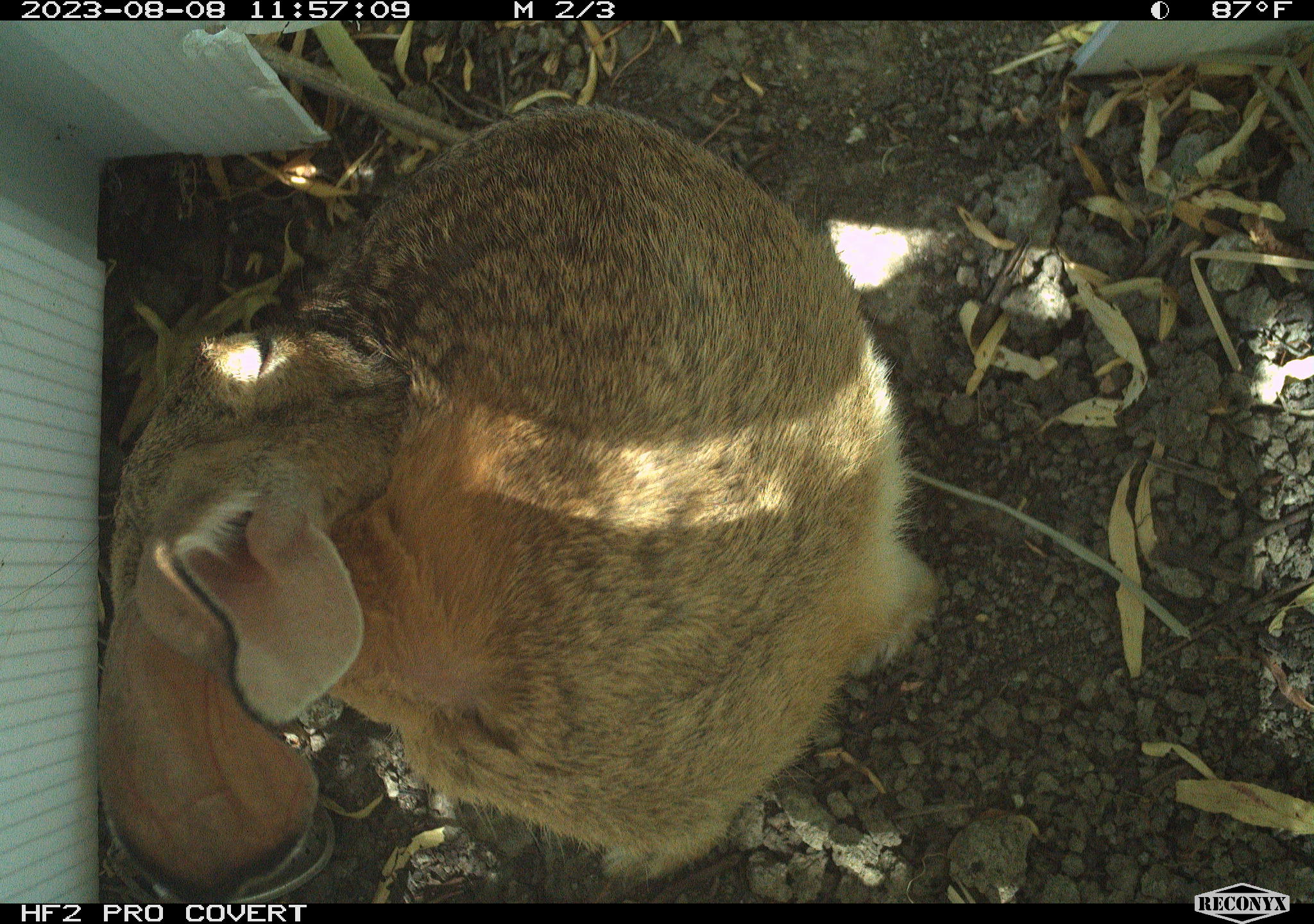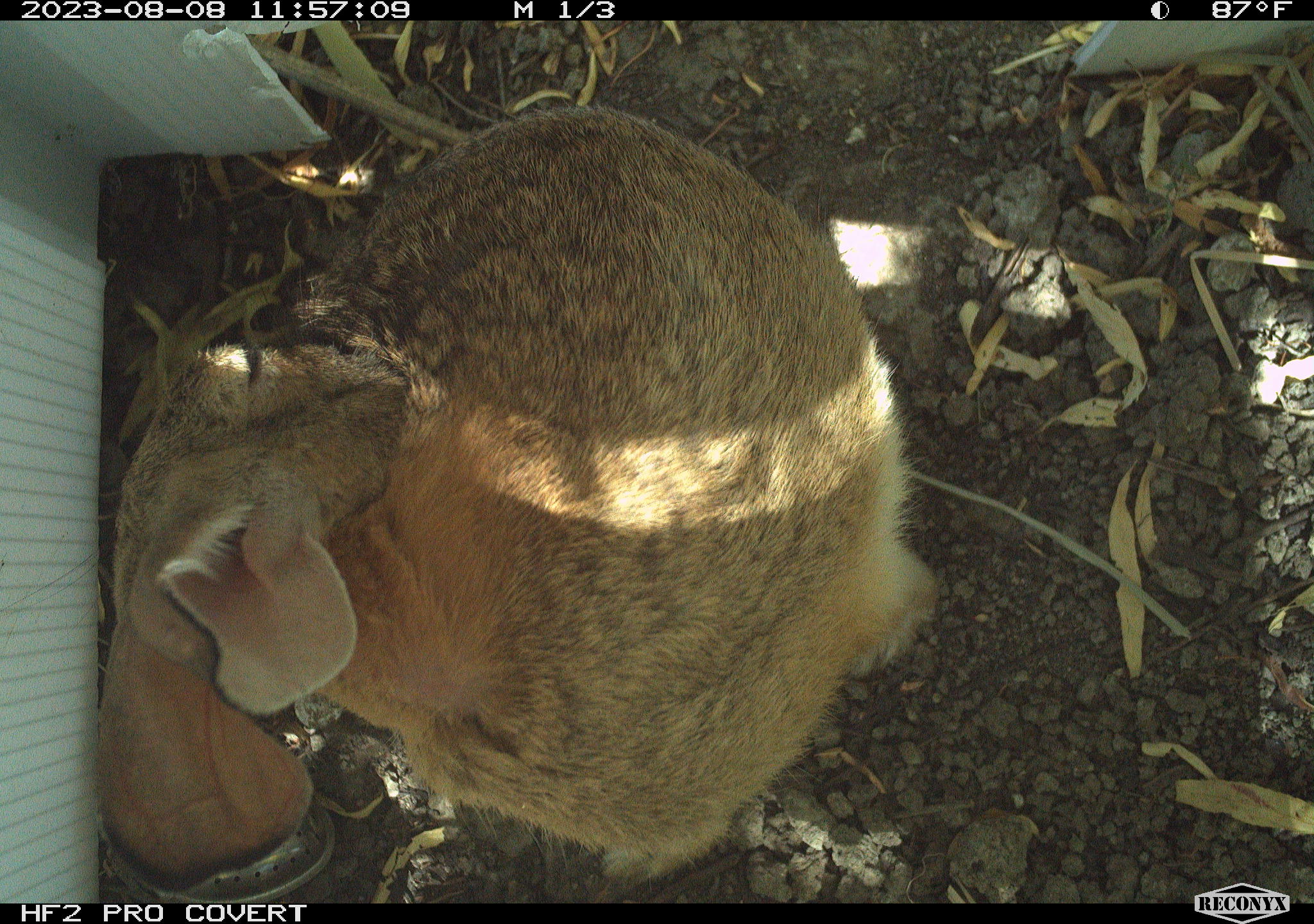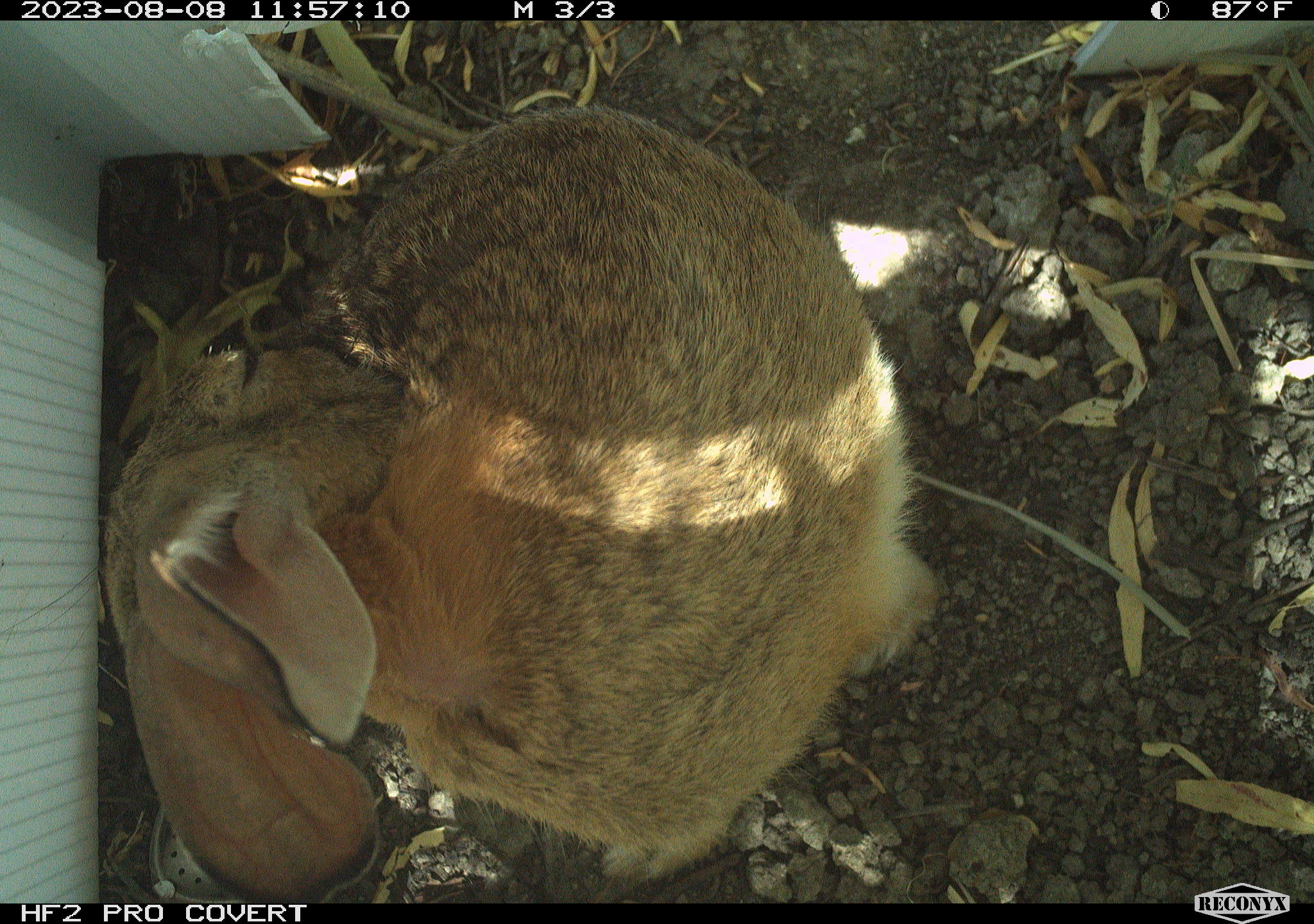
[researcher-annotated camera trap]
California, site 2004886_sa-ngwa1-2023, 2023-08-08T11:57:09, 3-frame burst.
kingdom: Animalia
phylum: Chordata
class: Mammalia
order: Lagomorpha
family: Leporidae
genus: Sylvilagus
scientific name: Sylvilagus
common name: cottontail rabbits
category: sylvilagus species